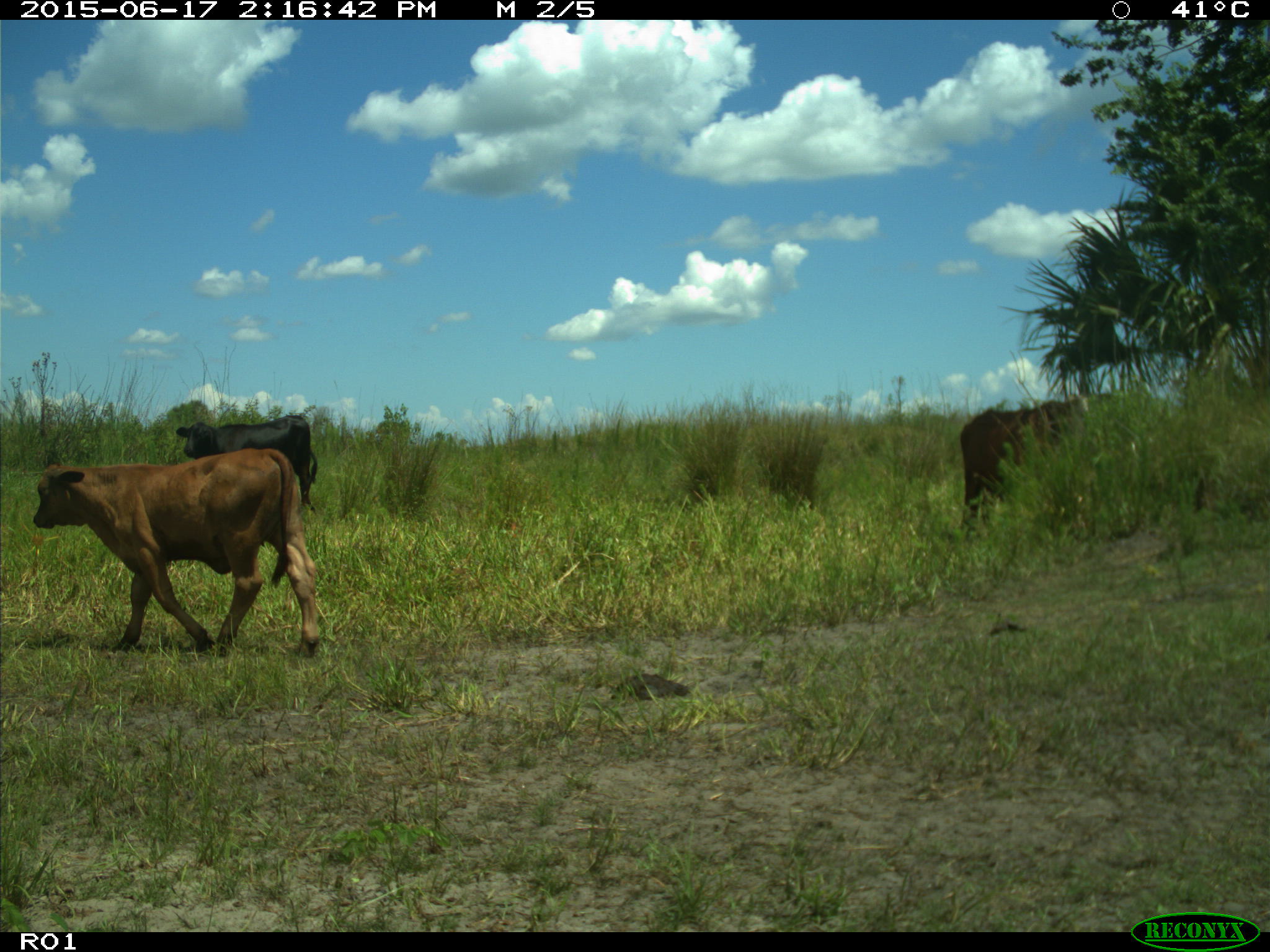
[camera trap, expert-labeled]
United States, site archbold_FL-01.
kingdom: Animalia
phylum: Chordata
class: Mammalia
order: Artiodactyla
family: Bovidae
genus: Bos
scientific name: Bos taurus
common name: domestic cow